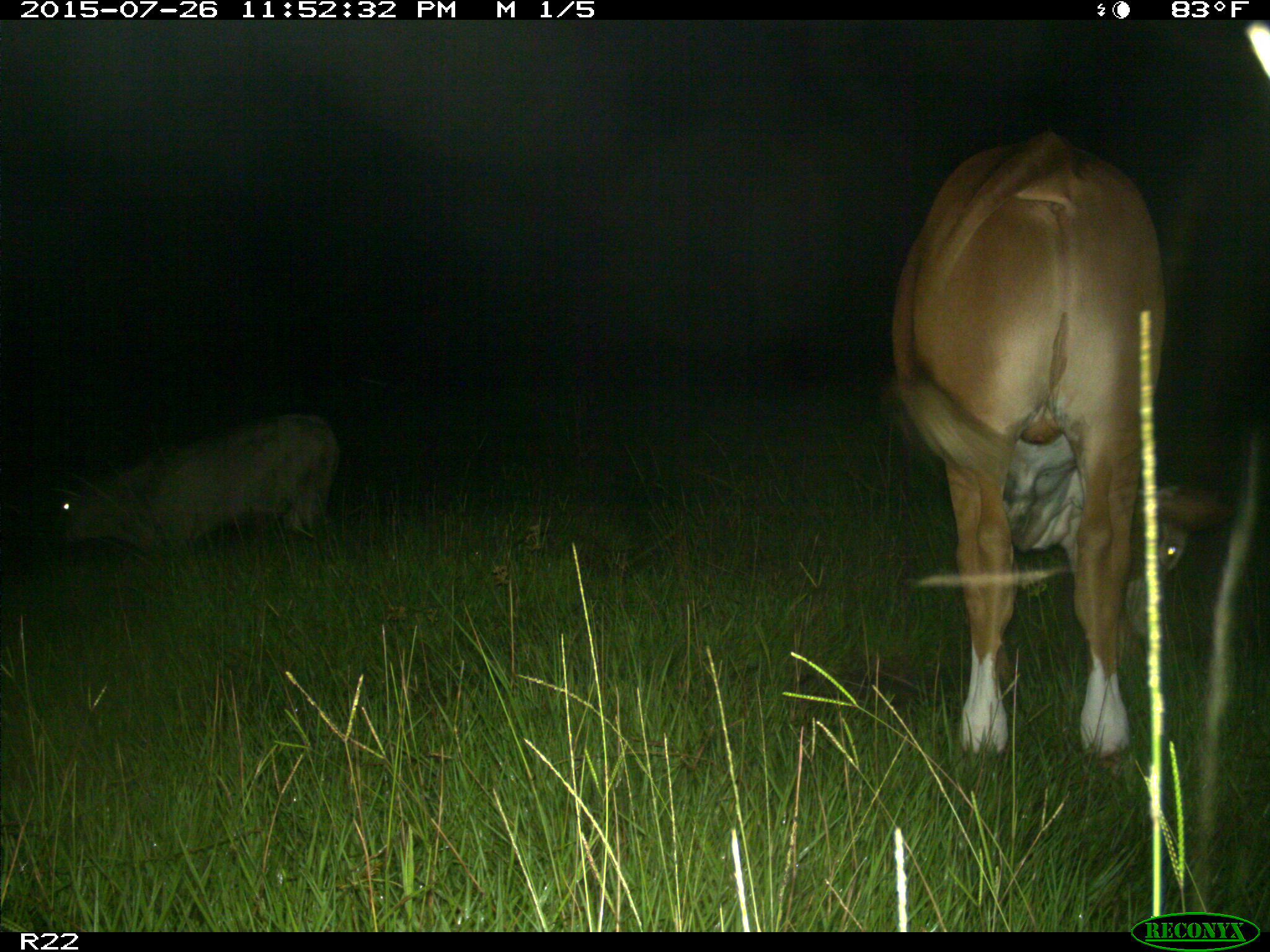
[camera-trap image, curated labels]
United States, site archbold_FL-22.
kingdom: Animalia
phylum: Chordata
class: Mammalia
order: Artiodactyla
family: Bovidae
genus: Bos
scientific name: Bos taurus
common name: domestic cow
Bos taurus (domestic cow).